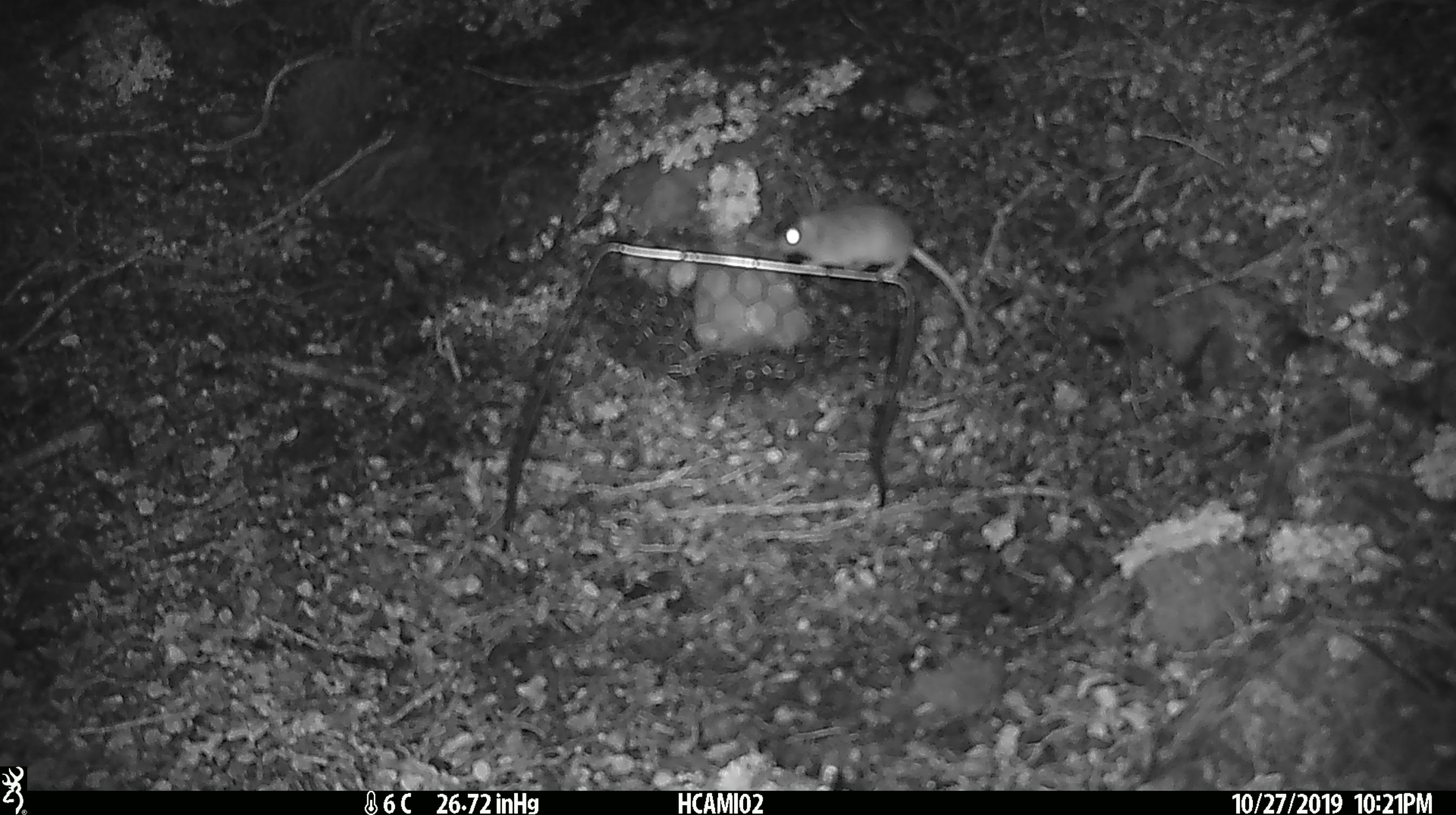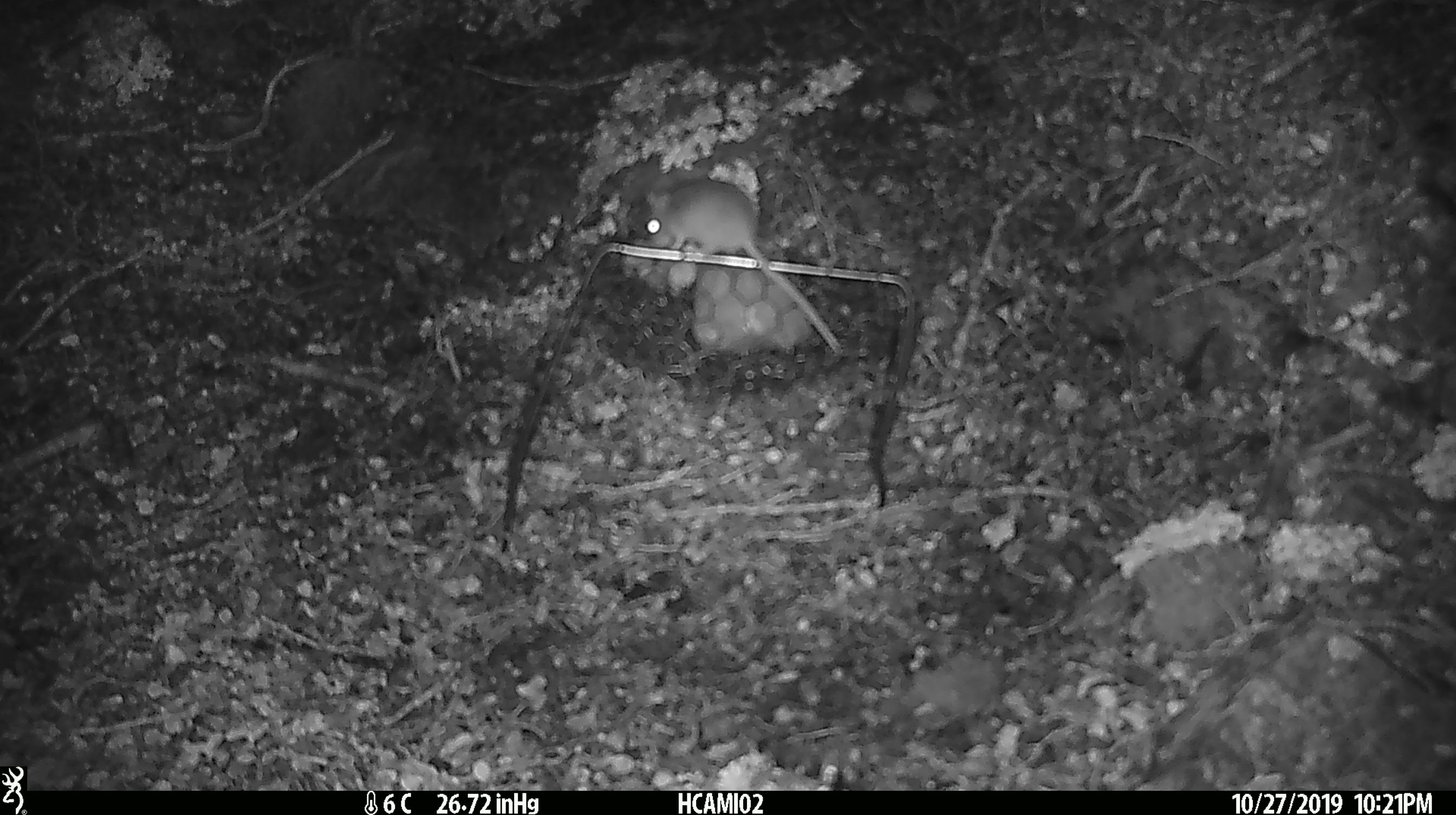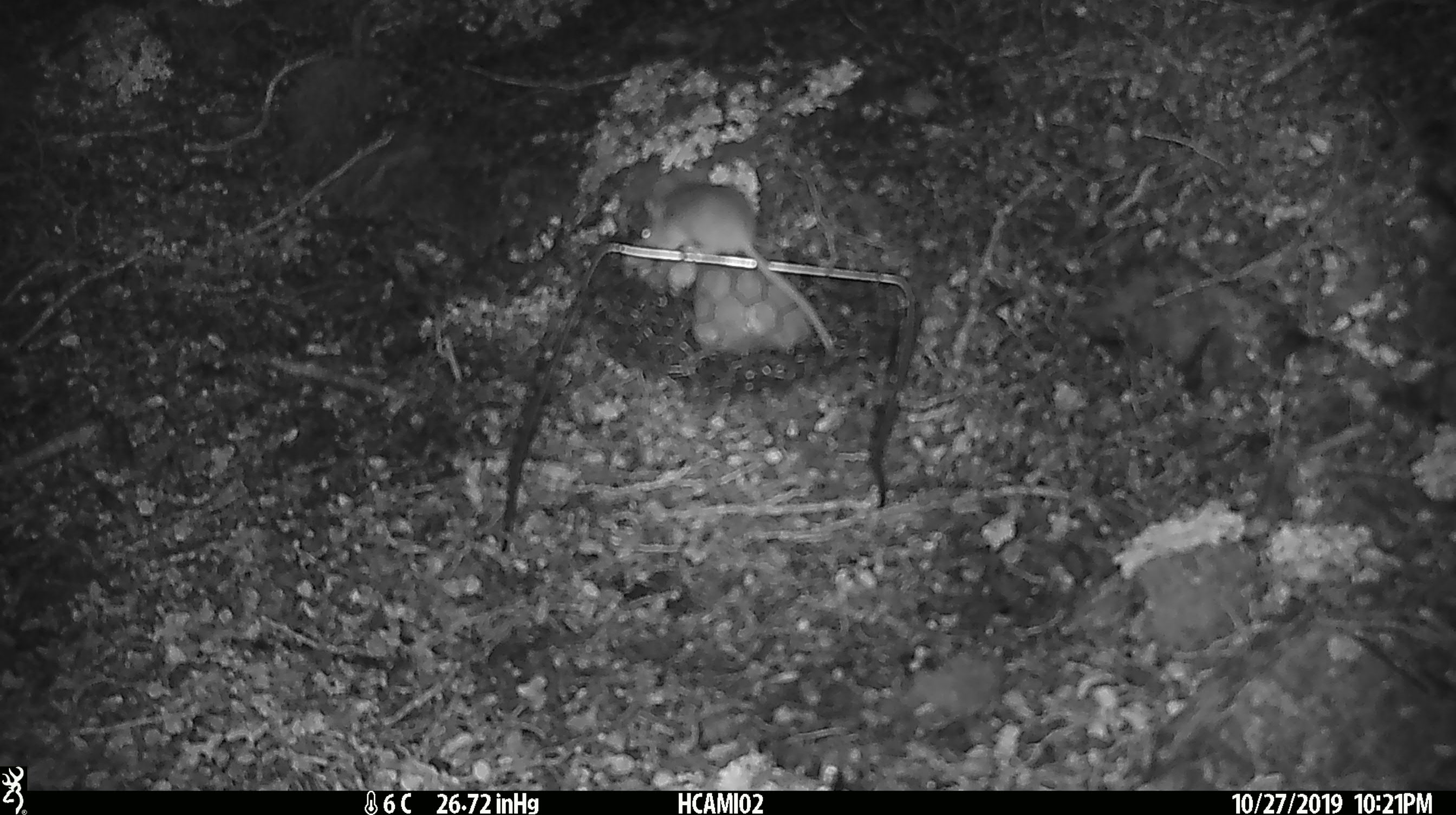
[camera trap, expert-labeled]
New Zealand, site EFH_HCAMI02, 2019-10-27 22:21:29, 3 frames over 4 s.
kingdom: Animalia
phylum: Chordata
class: Mammalia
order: Rodentia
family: Muridae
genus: Mus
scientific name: Mus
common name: mouse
Mouse (Mus).